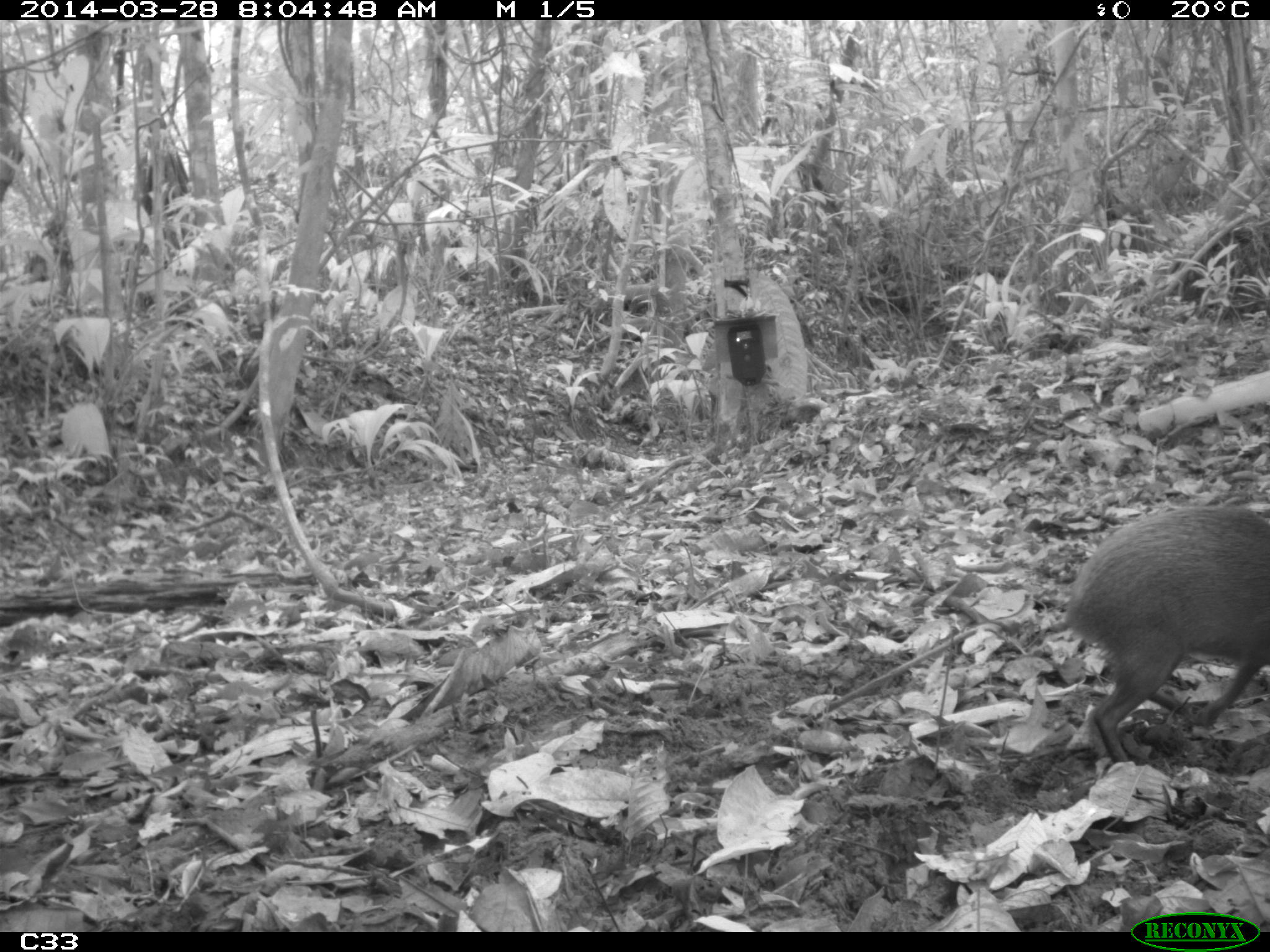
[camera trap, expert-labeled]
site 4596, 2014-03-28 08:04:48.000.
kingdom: Animalia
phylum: Chordata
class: Mammalia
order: Rodentia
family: Dasyproctidae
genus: Dasyprocta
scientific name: Dasyprocta leporina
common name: red-rumped agouti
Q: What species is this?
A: Dasyprocta leporina (red-rumped agouti).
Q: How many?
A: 1.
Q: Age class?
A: Adult.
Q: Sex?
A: Male.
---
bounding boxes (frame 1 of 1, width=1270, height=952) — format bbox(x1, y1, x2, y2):
dasyprocta leporina: bbox(1060, 502, 1270, 766)